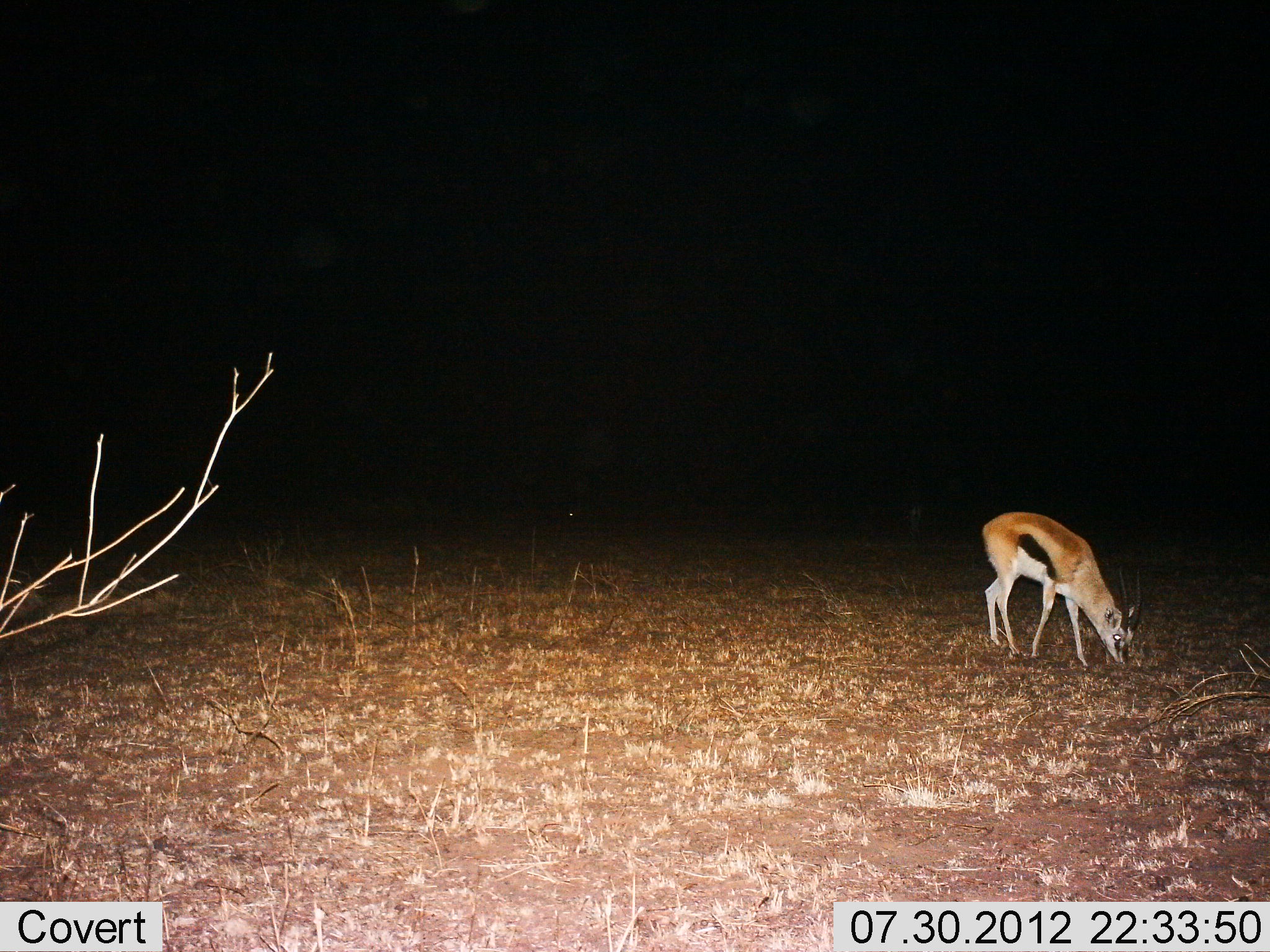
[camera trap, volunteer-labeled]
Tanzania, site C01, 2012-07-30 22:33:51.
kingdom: Animalia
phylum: Chordata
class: Mammalia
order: Artiodactyla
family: Bovidae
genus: Eudorcas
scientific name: Eudorcas thomsonii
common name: thomson's gazelle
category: gazellethomsons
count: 1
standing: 10%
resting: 0%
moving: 10%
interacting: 0%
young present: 0%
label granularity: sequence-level